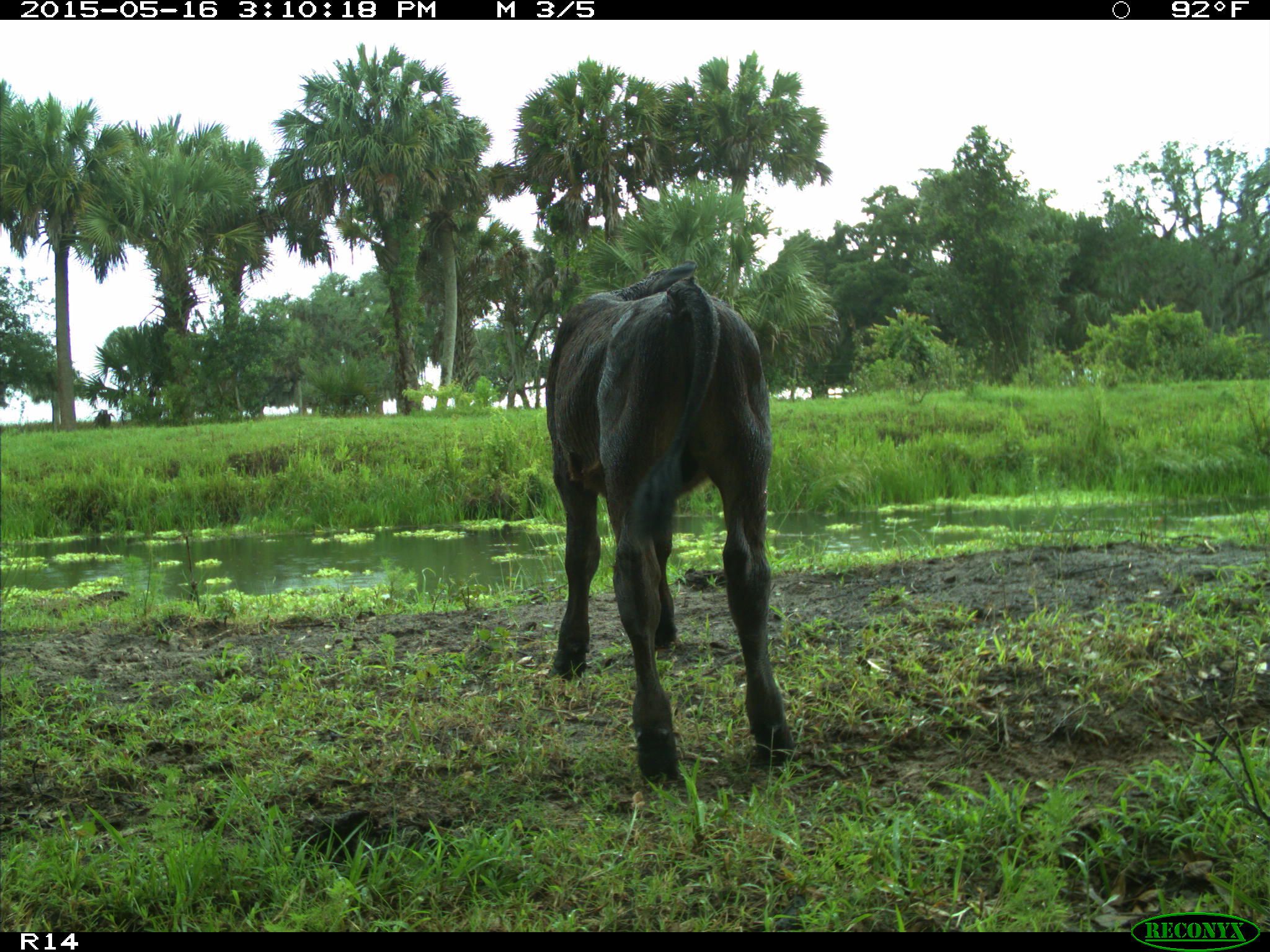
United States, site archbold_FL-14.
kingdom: Animalia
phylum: Chordata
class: Mammalia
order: Artiodactyla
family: Bovidae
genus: Bos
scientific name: Bos taurus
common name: domestic cow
Bos taurus (domestic cow).